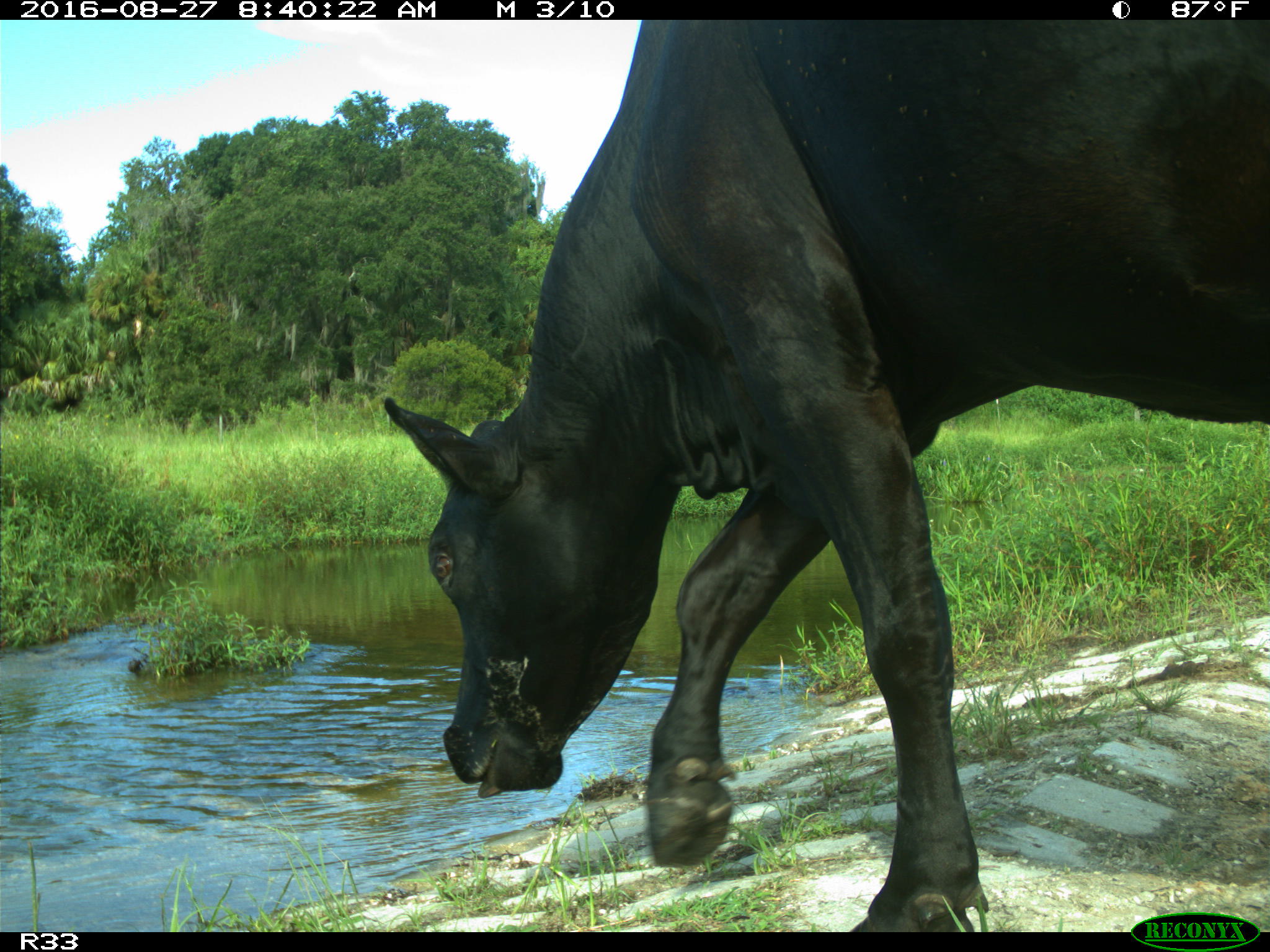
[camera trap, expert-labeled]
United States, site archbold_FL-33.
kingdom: Animalia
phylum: Chordata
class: Mammalia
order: Artiodactyla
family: Bovidae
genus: Bos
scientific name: Bos taurus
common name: domestic cow